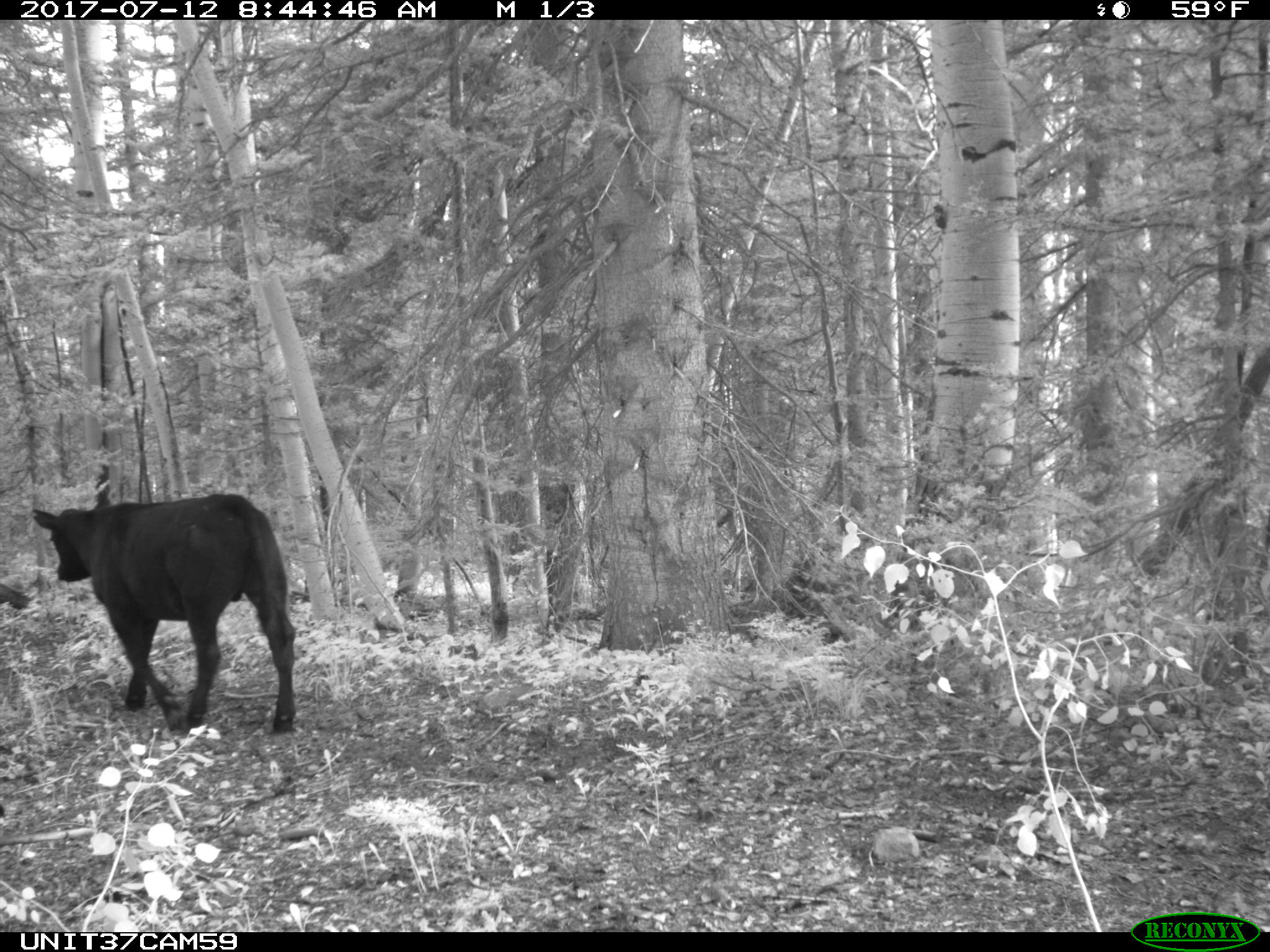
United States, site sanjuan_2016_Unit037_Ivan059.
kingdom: Animalia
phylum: Chordata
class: Mammalia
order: Artiodactyla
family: Bovidae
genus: Bos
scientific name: Bos taurus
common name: domestic cow